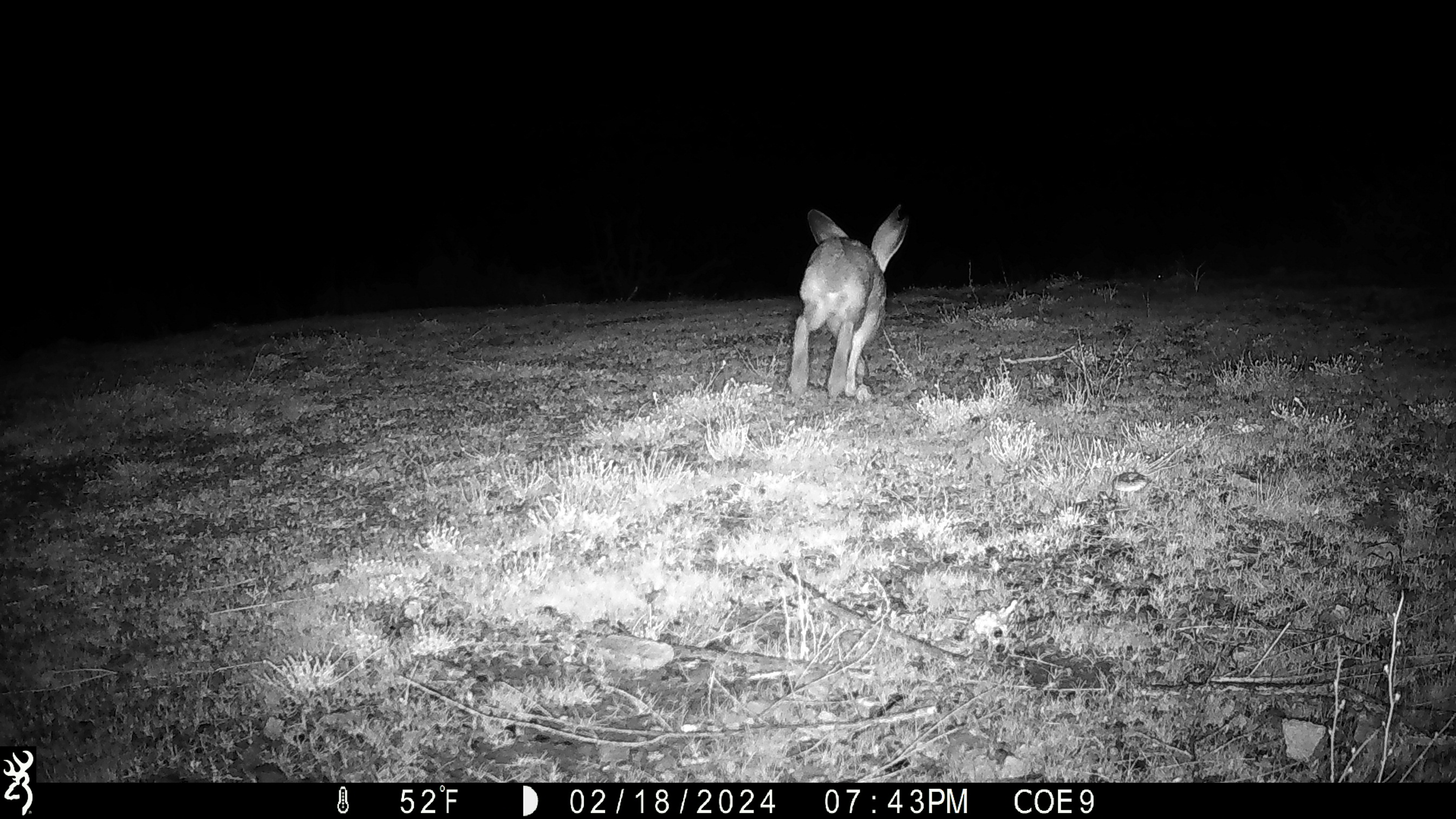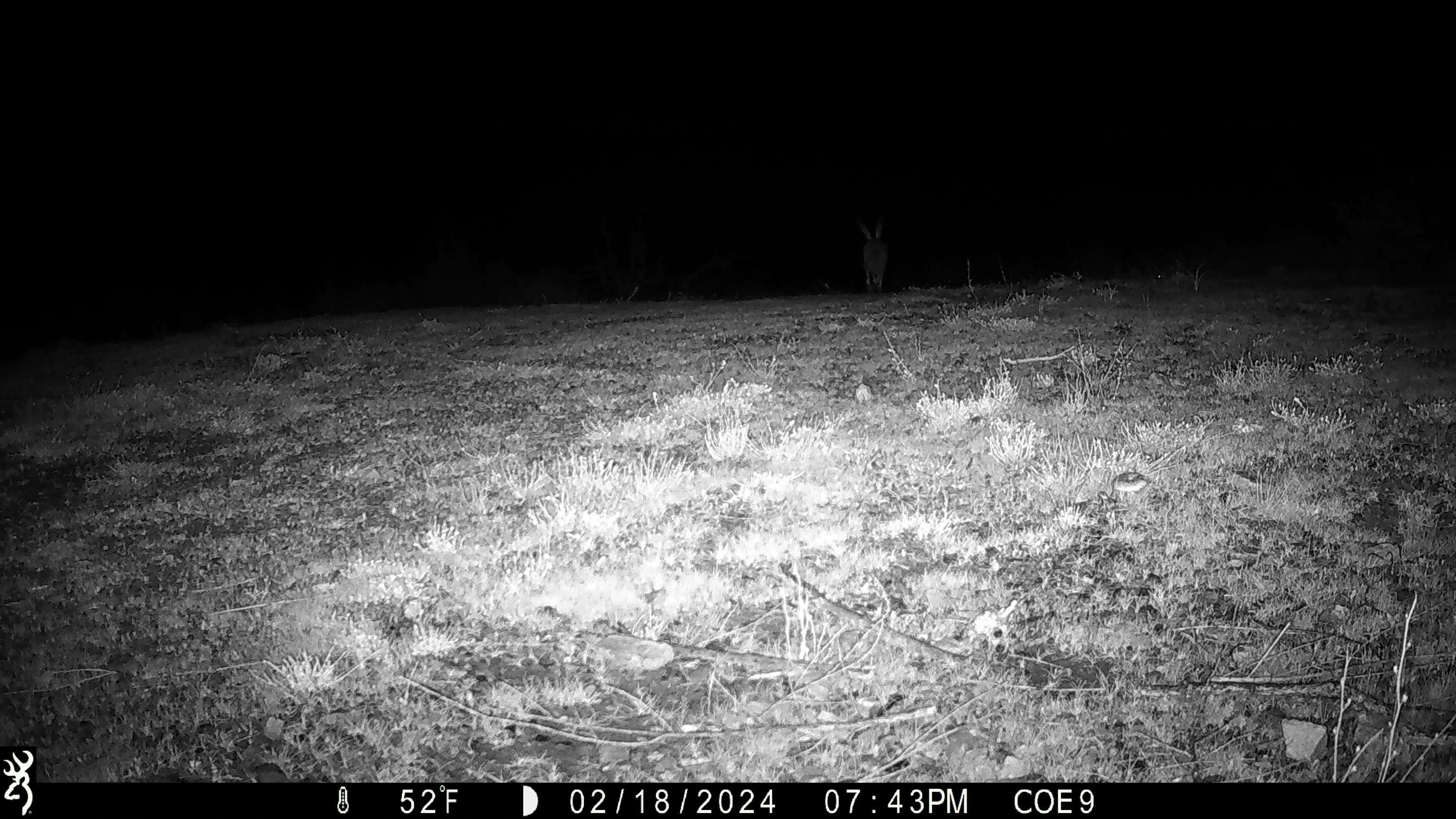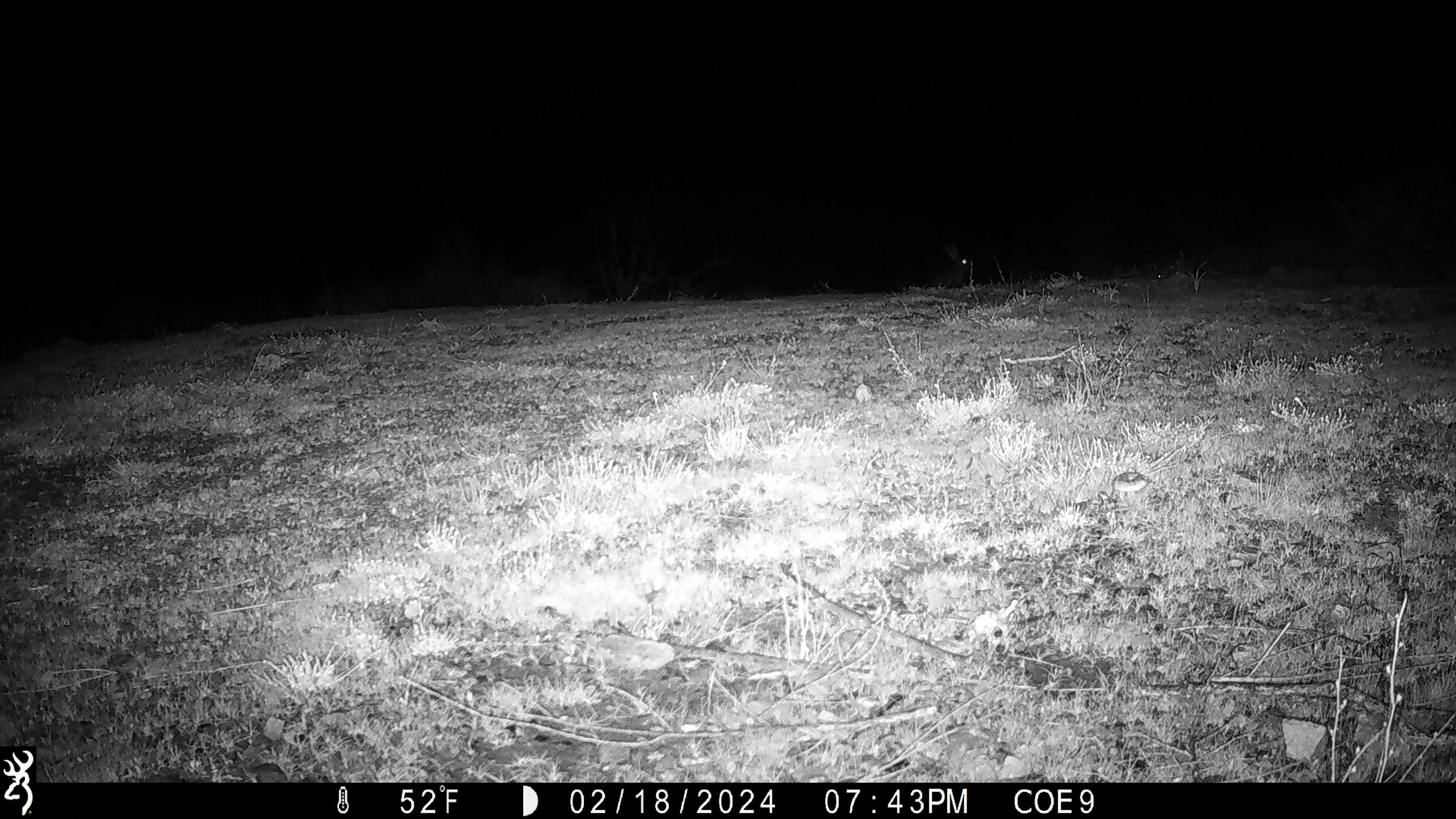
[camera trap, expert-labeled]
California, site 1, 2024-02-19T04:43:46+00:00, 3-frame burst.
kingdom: Animalia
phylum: Chordata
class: Mammalia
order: Lagomorpha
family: Leporidae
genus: Lepus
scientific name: Lepus californicus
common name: black-tailed jackrabbit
Black-tailed jackrabbit (Lepus californicus).